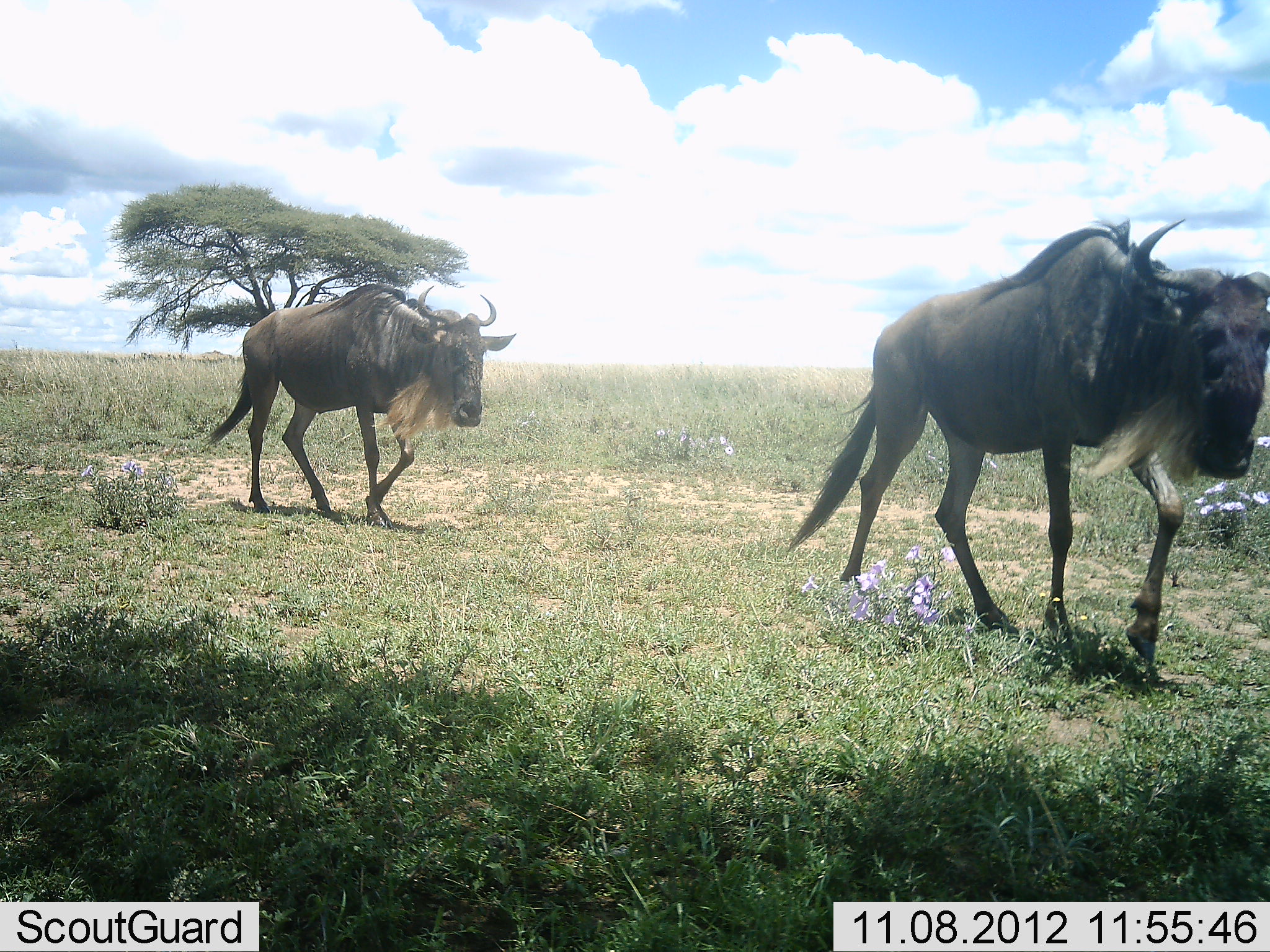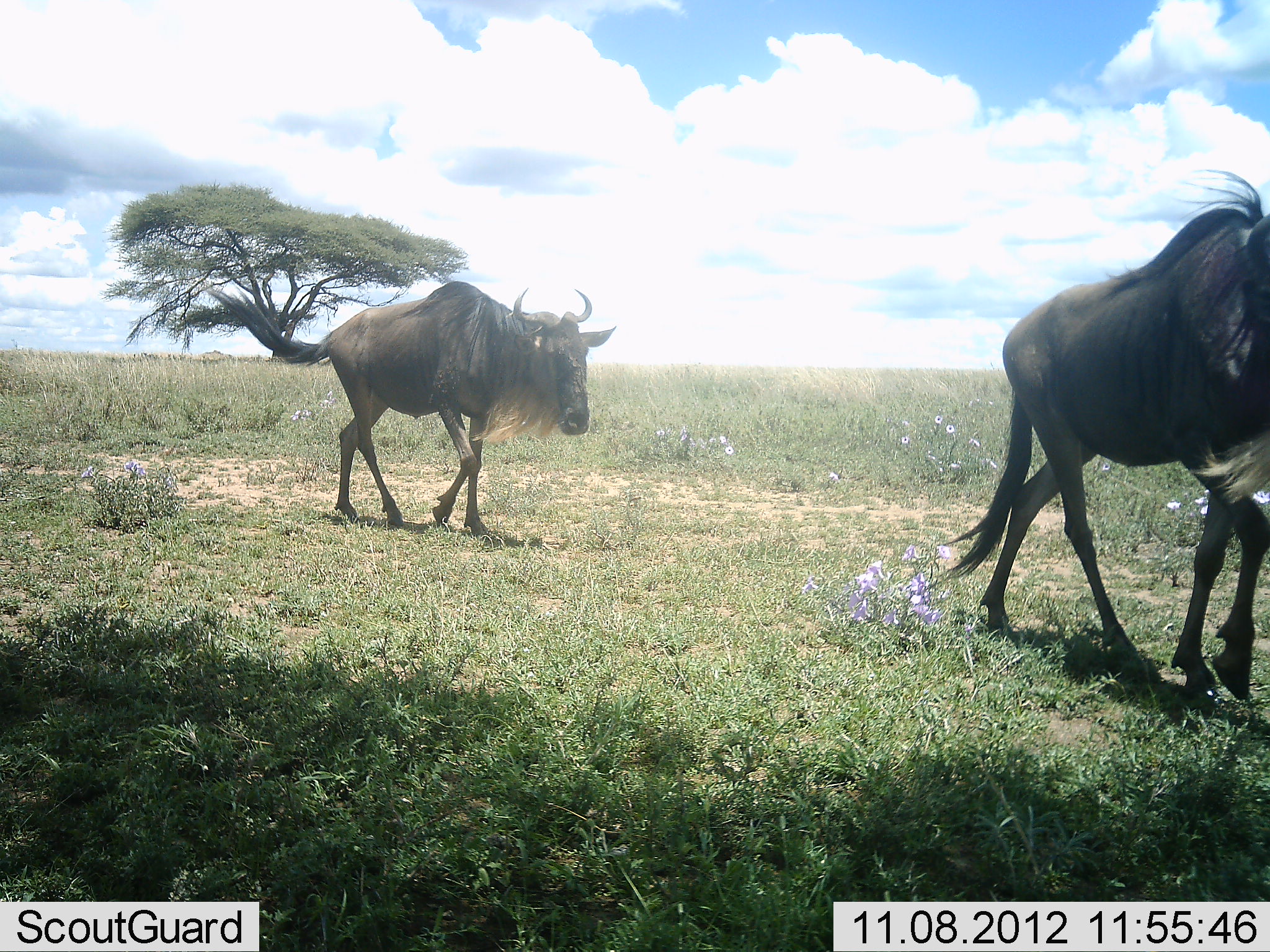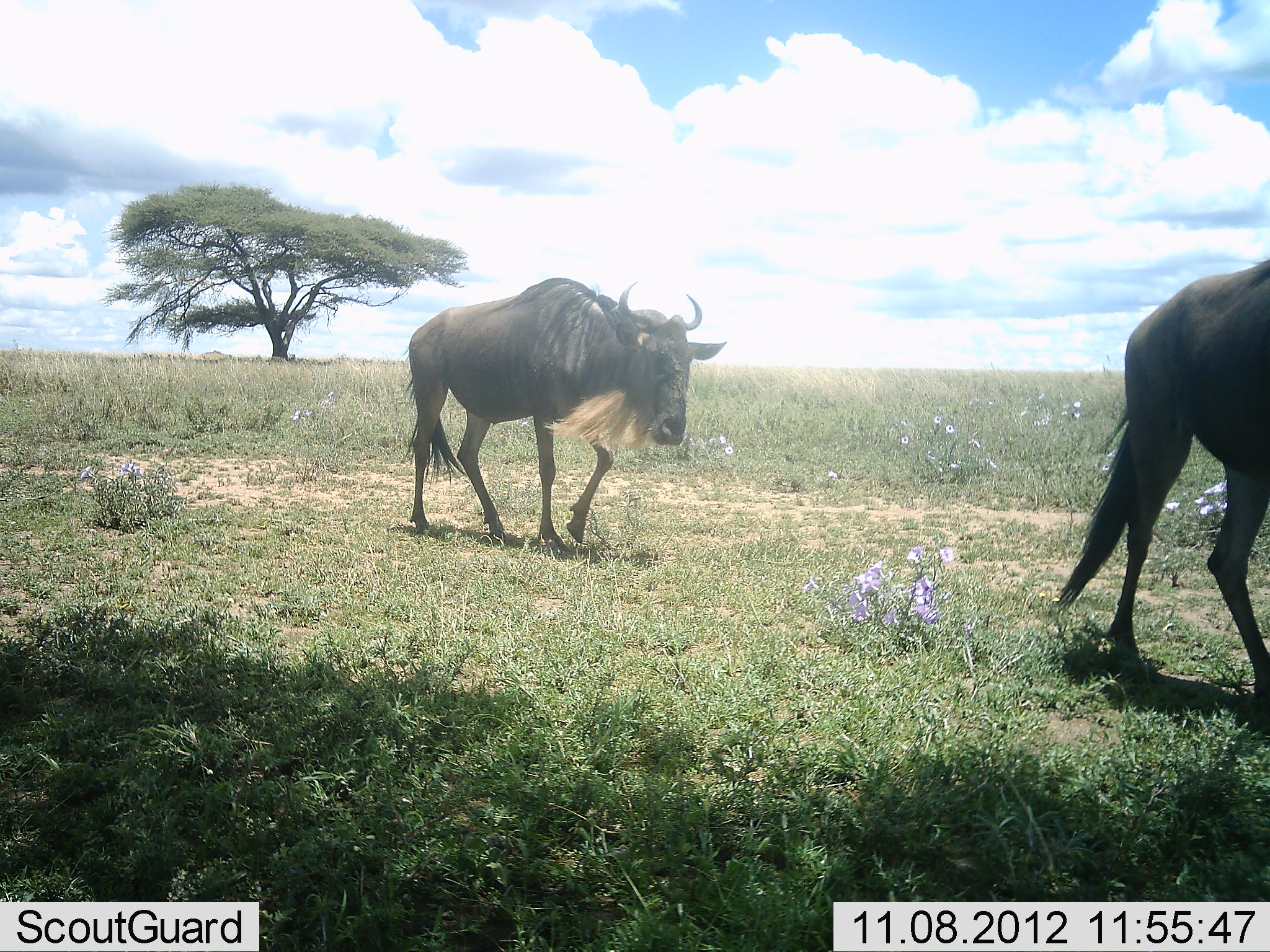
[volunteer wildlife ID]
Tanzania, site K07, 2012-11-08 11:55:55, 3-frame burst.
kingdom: Animalia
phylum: Chordata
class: Mammalia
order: Artiodactyla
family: Bovidae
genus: Connochaetes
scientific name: Connochaetes taurinus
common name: blue wildebeest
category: wildebeest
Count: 2.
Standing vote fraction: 0%.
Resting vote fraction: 0%.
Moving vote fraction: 100%.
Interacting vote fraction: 0%.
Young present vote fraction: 0%.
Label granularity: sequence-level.